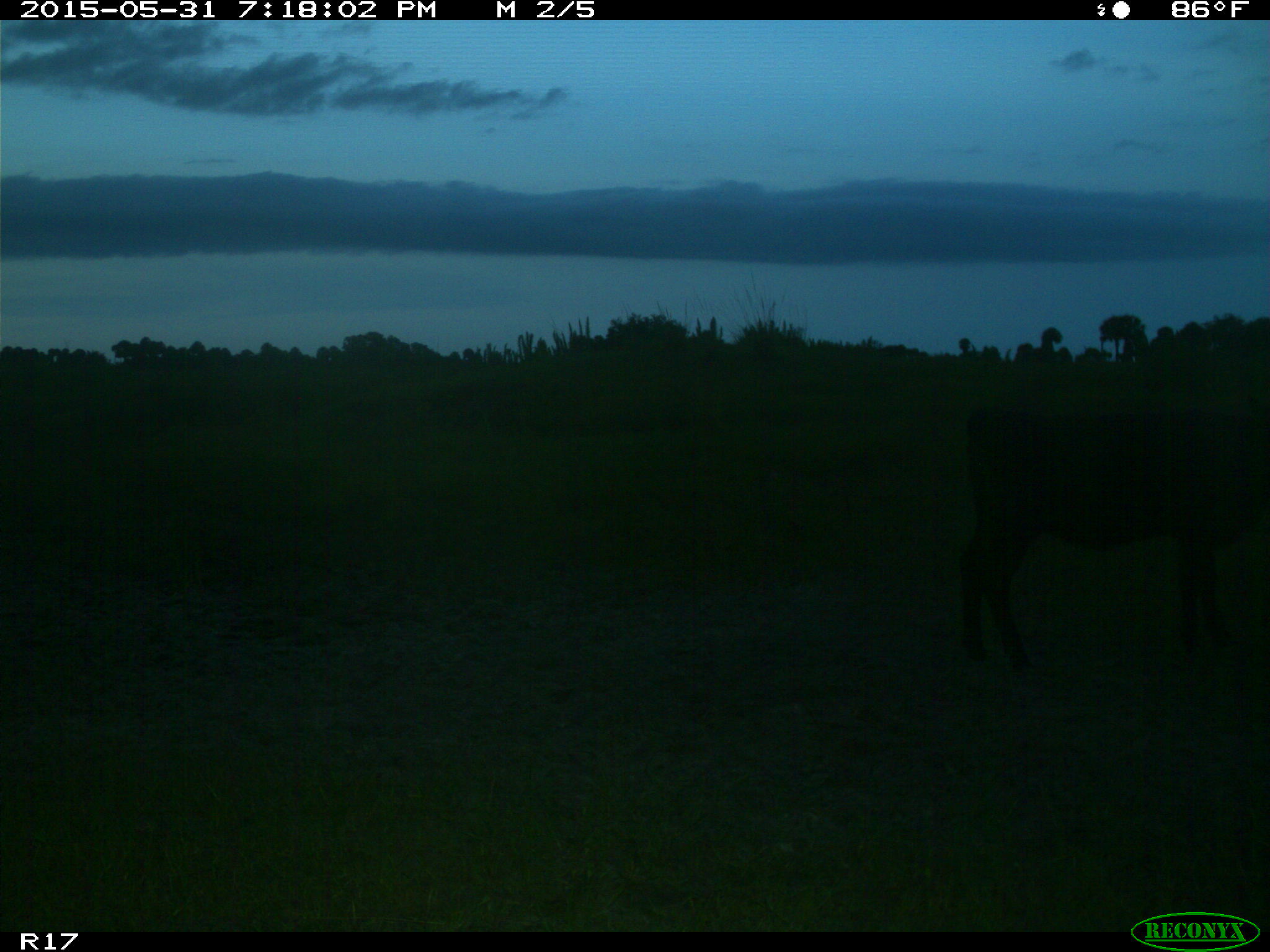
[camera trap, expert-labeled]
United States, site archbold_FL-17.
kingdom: Animalia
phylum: Chordata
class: Mammalia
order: Artiodactyla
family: Bovidae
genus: Bos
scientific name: Bos taurus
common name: domestic cow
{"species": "Bos taurus (domestic cow)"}